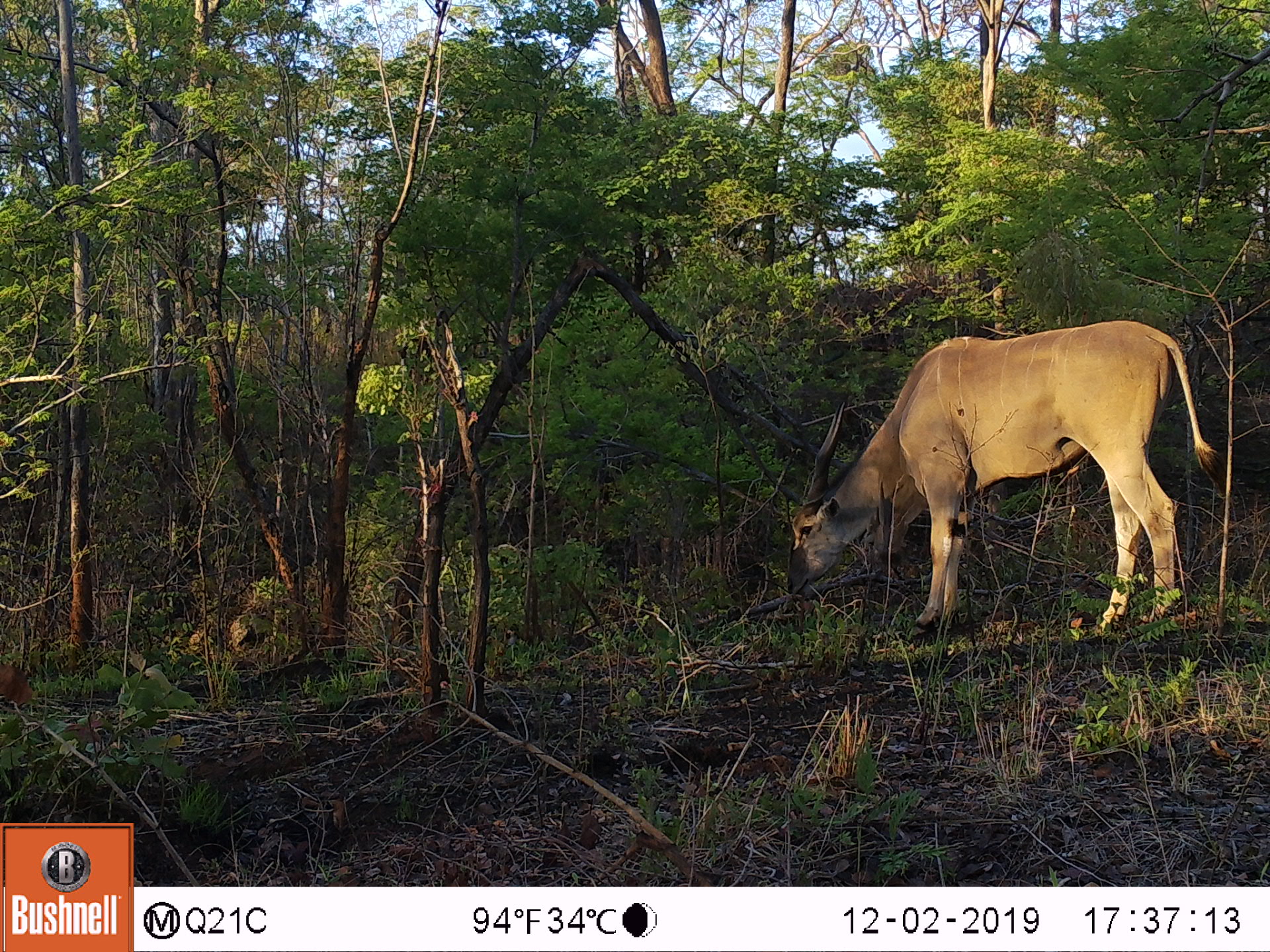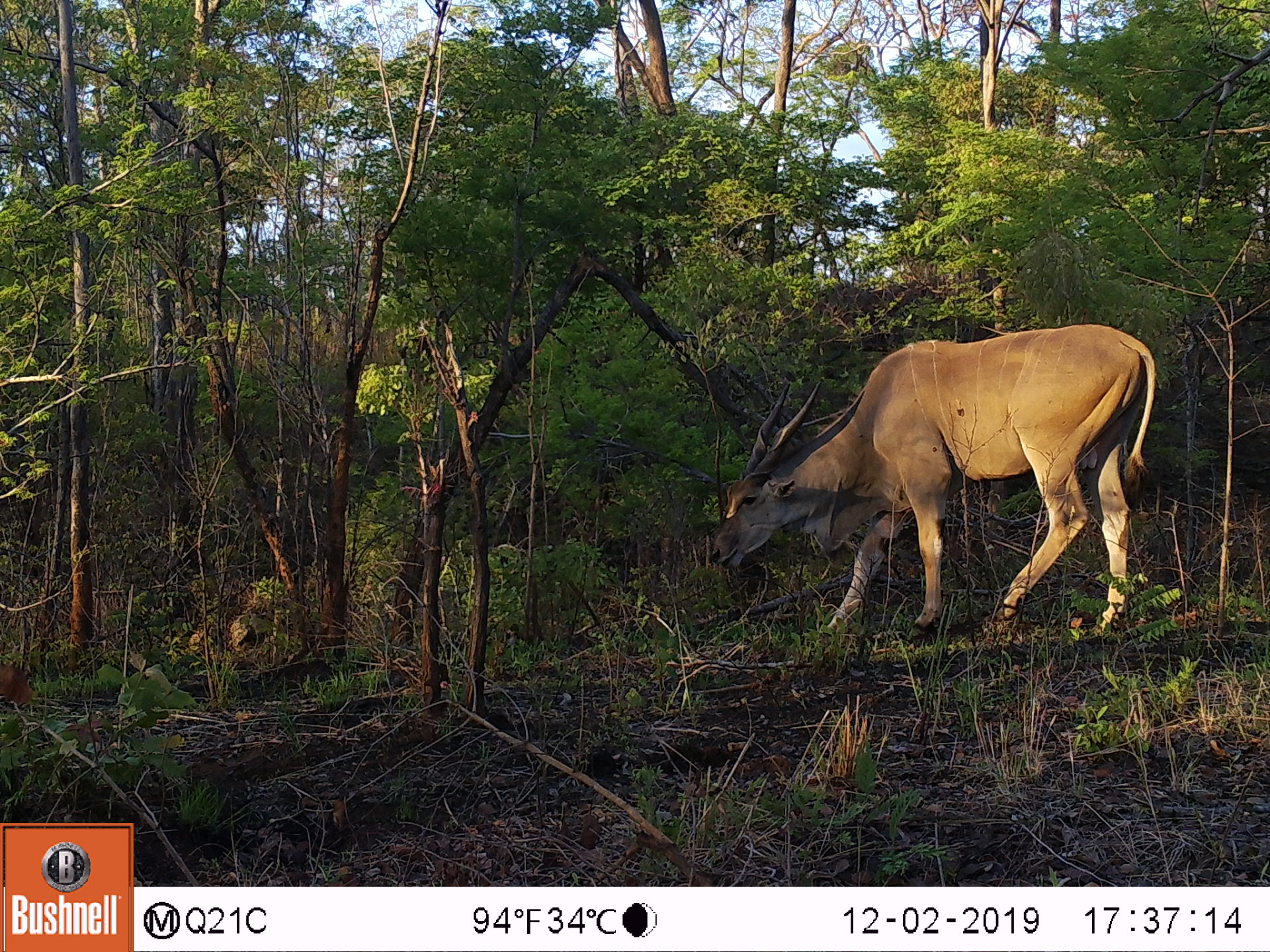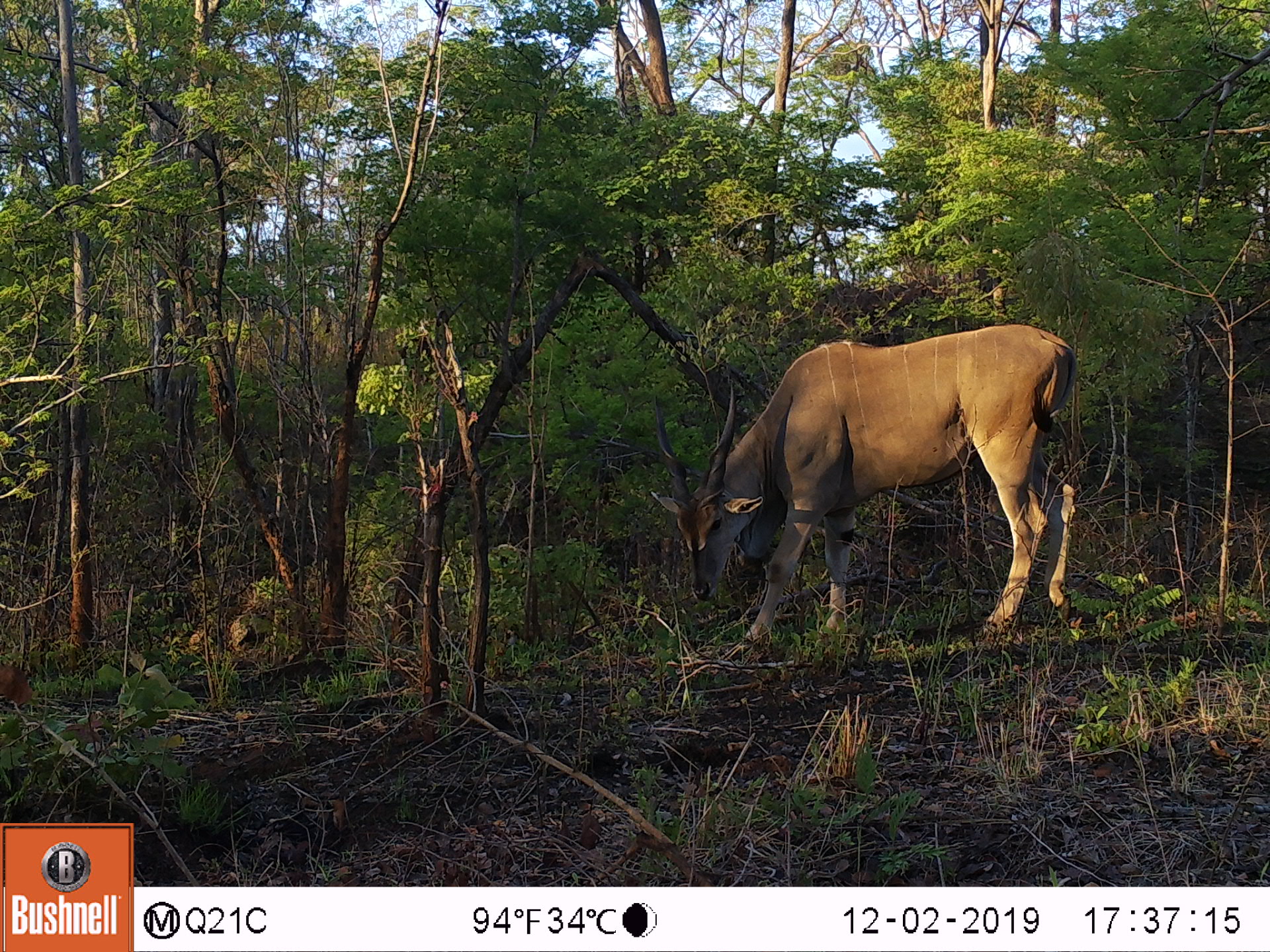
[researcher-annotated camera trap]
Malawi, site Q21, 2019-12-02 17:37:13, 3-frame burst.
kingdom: Animalia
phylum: Chordata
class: Mammalia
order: Artiodactyla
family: Bovidae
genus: Tragelaphus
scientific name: Tragelaphus oryx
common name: common eland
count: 1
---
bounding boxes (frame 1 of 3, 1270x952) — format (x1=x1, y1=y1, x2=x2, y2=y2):
common eland: (x1=786, y1=316, x2=1249, y2=624)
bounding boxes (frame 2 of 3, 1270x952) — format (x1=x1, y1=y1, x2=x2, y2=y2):
common eland: (x1=690, y1=313, x2=1187, y2=628)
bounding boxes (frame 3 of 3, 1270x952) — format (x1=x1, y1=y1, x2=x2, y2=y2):
common eland: (x1=642, y1=300, x2=1103, y2=623)